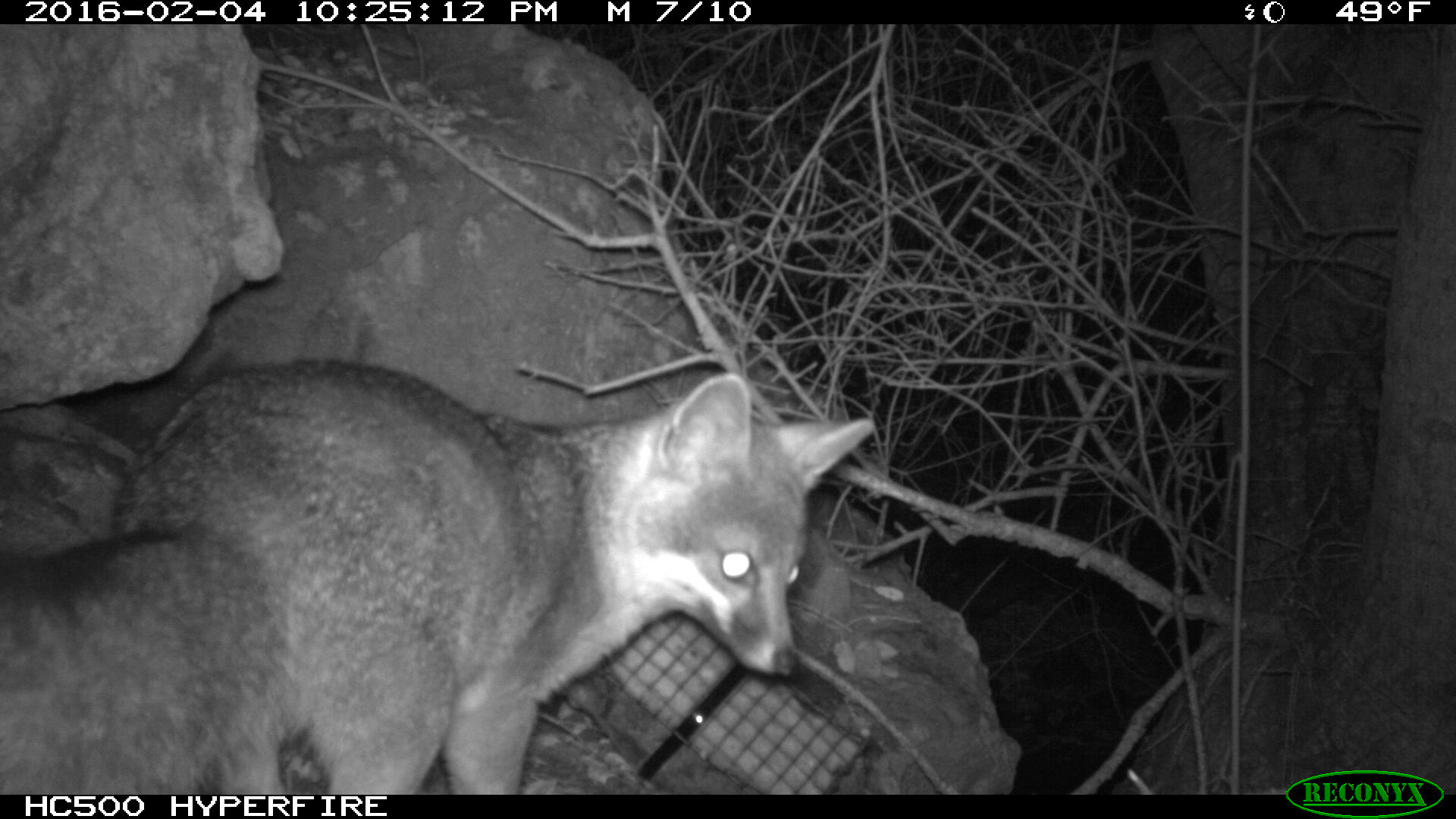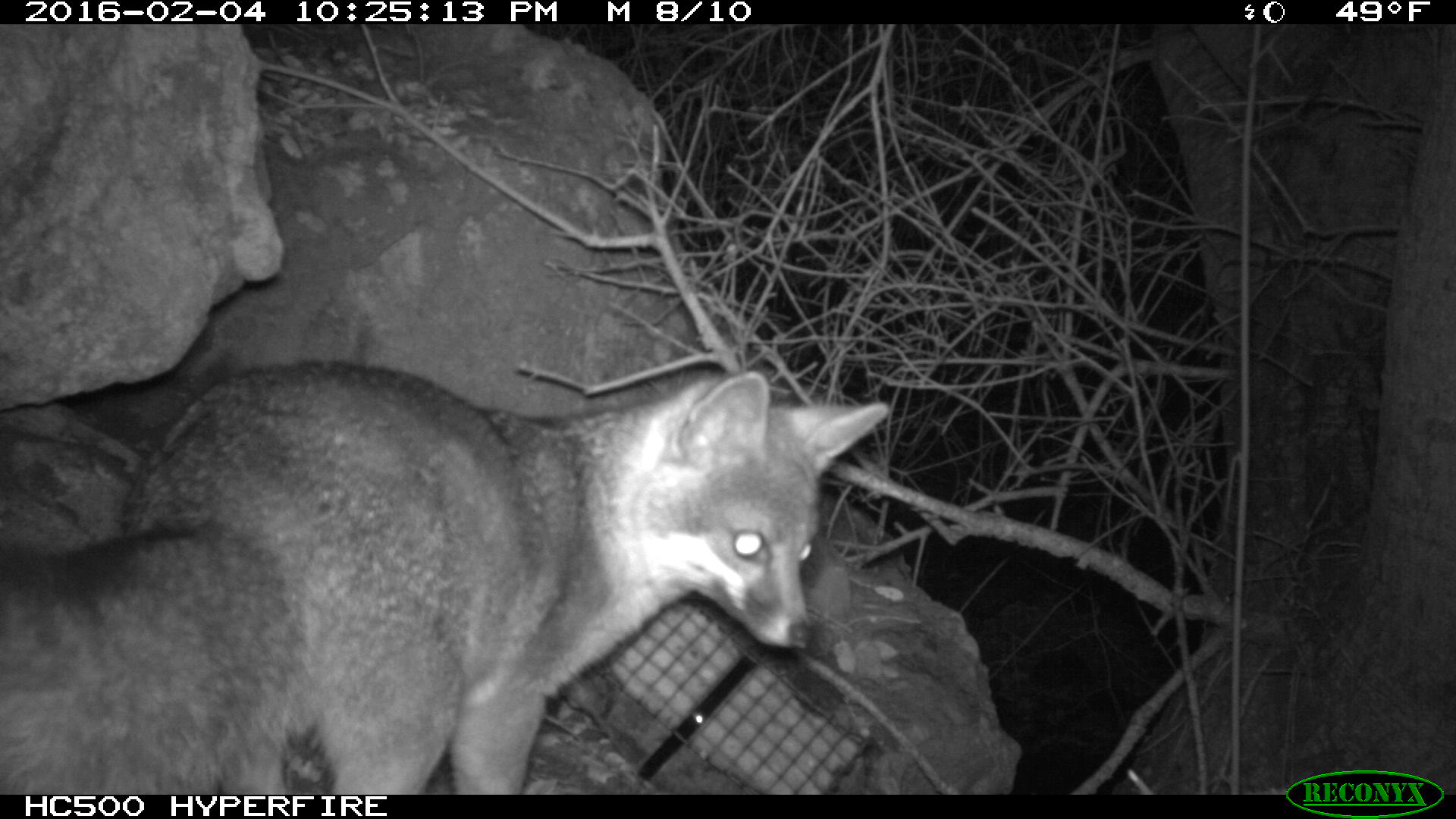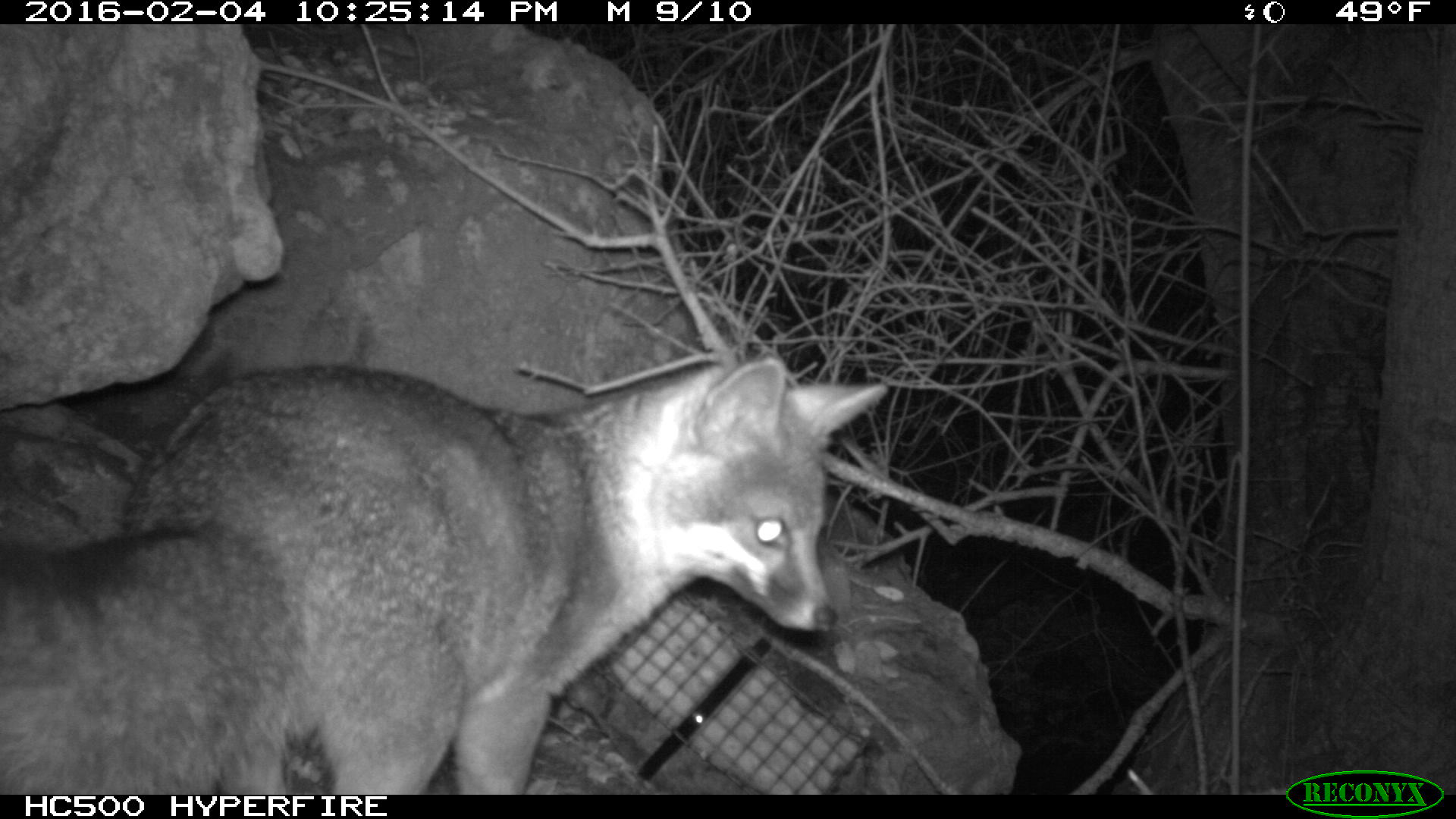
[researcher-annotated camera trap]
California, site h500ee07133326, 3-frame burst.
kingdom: Animalia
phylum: Chordata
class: Mammalia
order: Carnivora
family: Canidae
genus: Urocyon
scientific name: Urocyon littoralis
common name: island fox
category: fox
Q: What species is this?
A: Fox (island fox) (Urocyon littoralis).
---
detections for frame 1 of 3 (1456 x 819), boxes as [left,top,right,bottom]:
fox: [0,358,876,792]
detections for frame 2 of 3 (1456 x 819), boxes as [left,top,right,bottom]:
fox: [0,366,887,793]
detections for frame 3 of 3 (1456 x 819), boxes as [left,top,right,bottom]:
fox: [0,354,888,793]